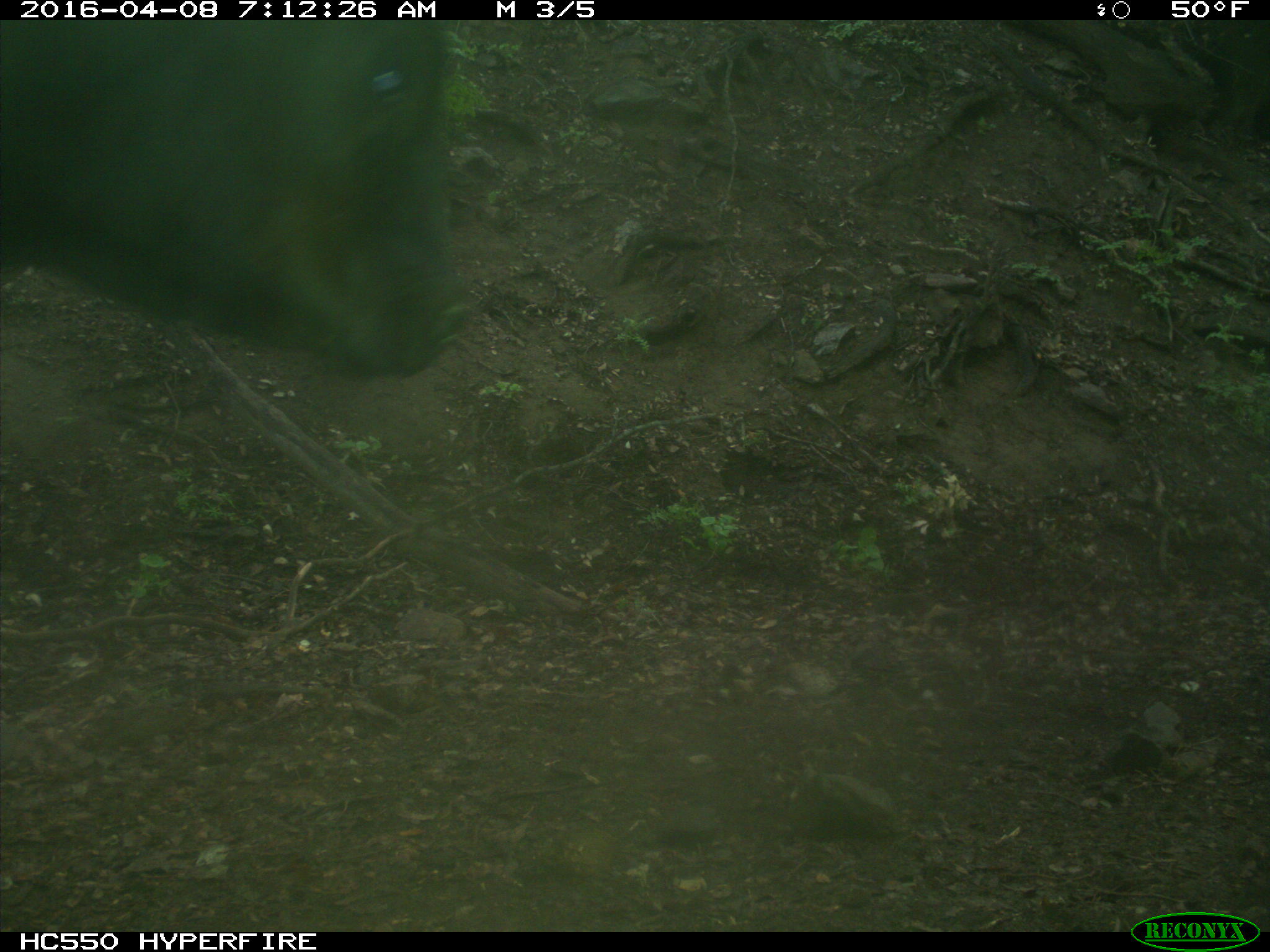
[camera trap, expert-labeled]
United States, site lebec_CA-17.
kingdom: Animalia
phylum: Chordata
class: Mammalia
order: Artiodactyla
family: Bovidae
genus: Bos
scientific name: Bos taurus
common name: domestic cow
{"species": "Bos taurus (domestic cow)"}